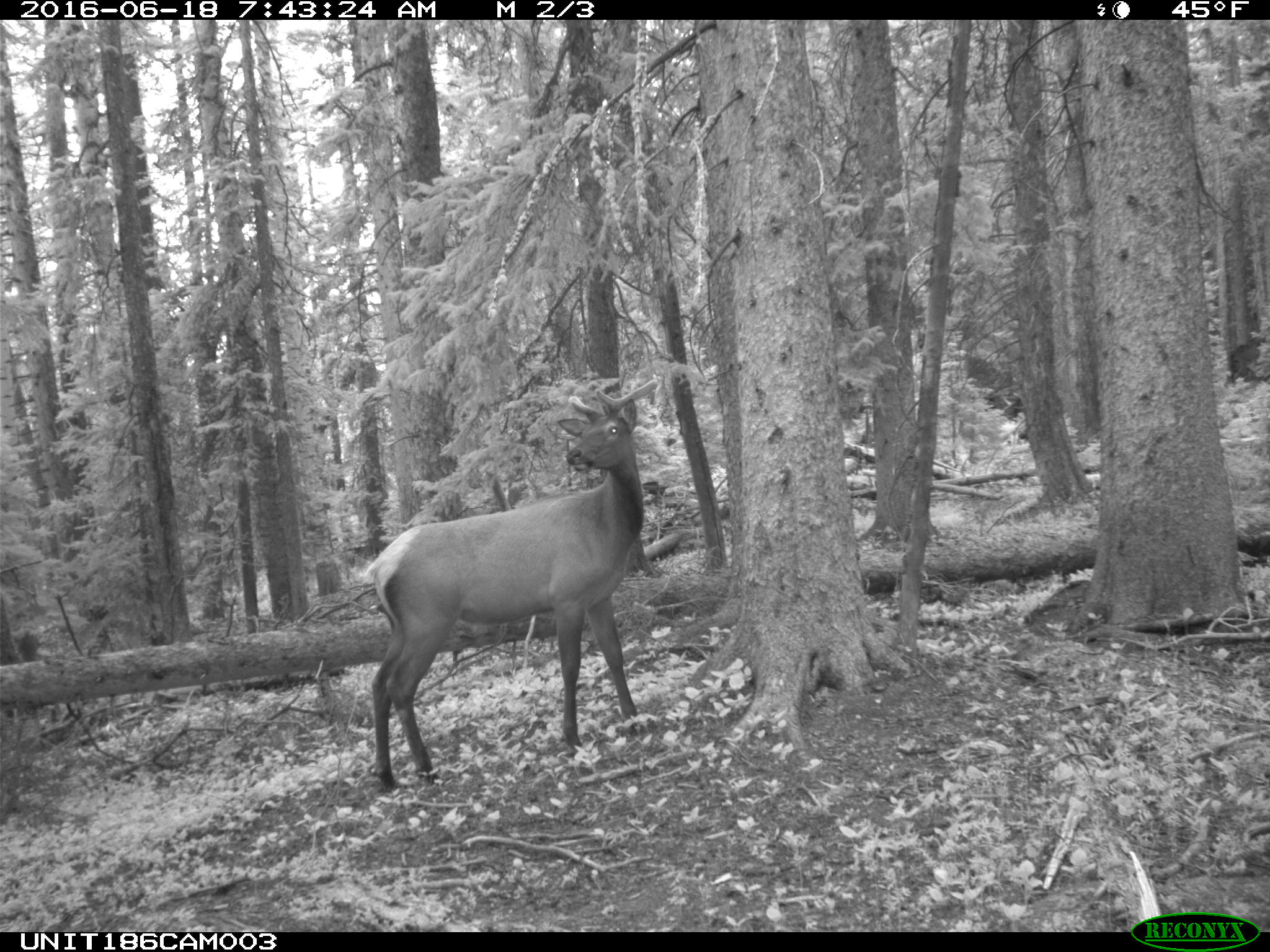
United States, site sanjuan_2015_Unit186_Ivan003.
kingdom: Animalia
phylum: Chordata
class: Mammalia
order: Artiodactyla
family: Cervidae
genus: Cervus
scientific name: Cervus elaphus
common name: red deer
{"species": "Cervus elaphus (red deer)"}